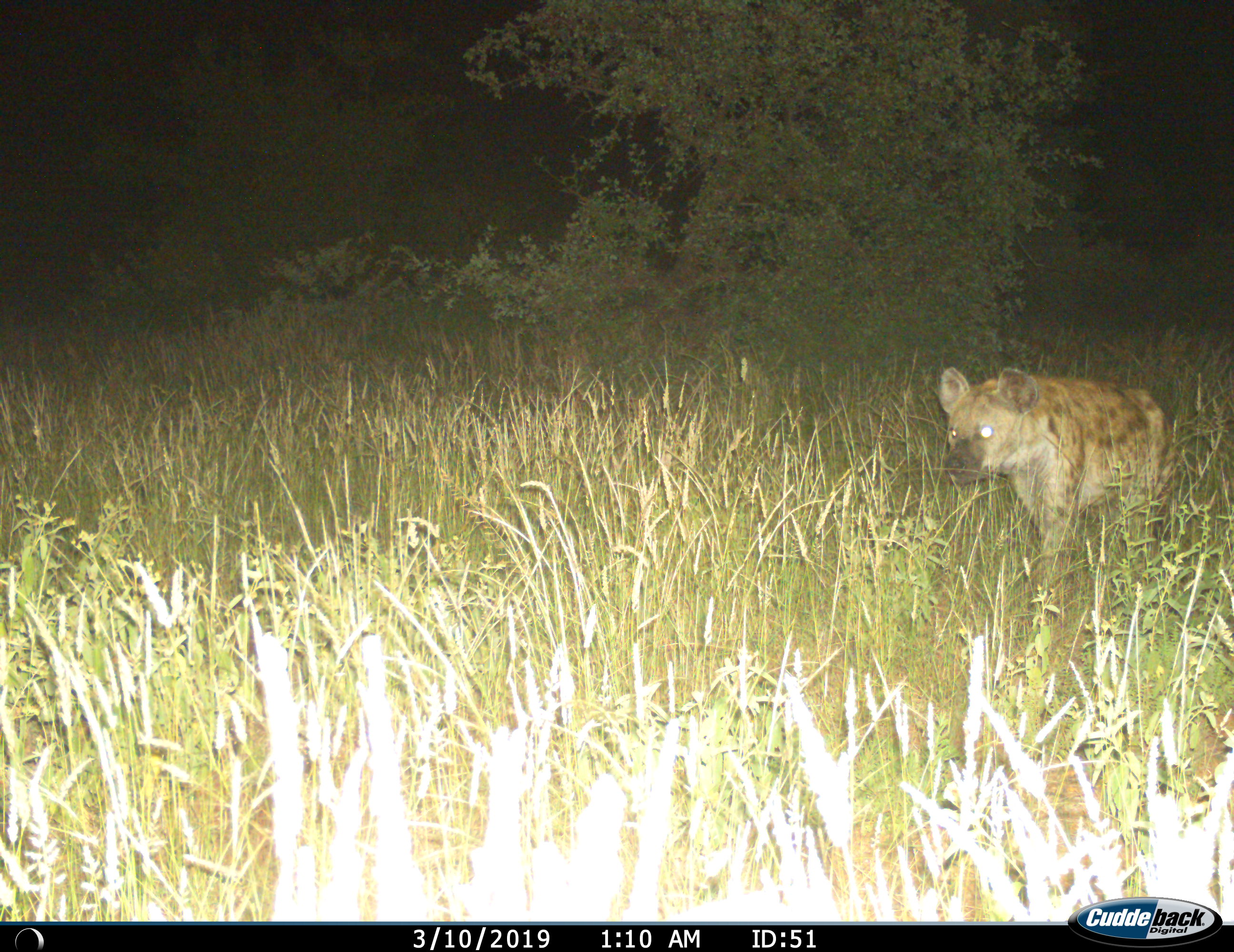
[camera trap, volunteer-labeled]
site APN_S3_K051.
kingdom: Animalia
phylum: Chordata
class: Mammalia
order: Carnivora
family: Hyaenidae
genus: Crocuta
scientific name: Crocuta crocuta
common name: spotted hyena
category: hyenaspotted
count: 1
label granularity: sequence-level